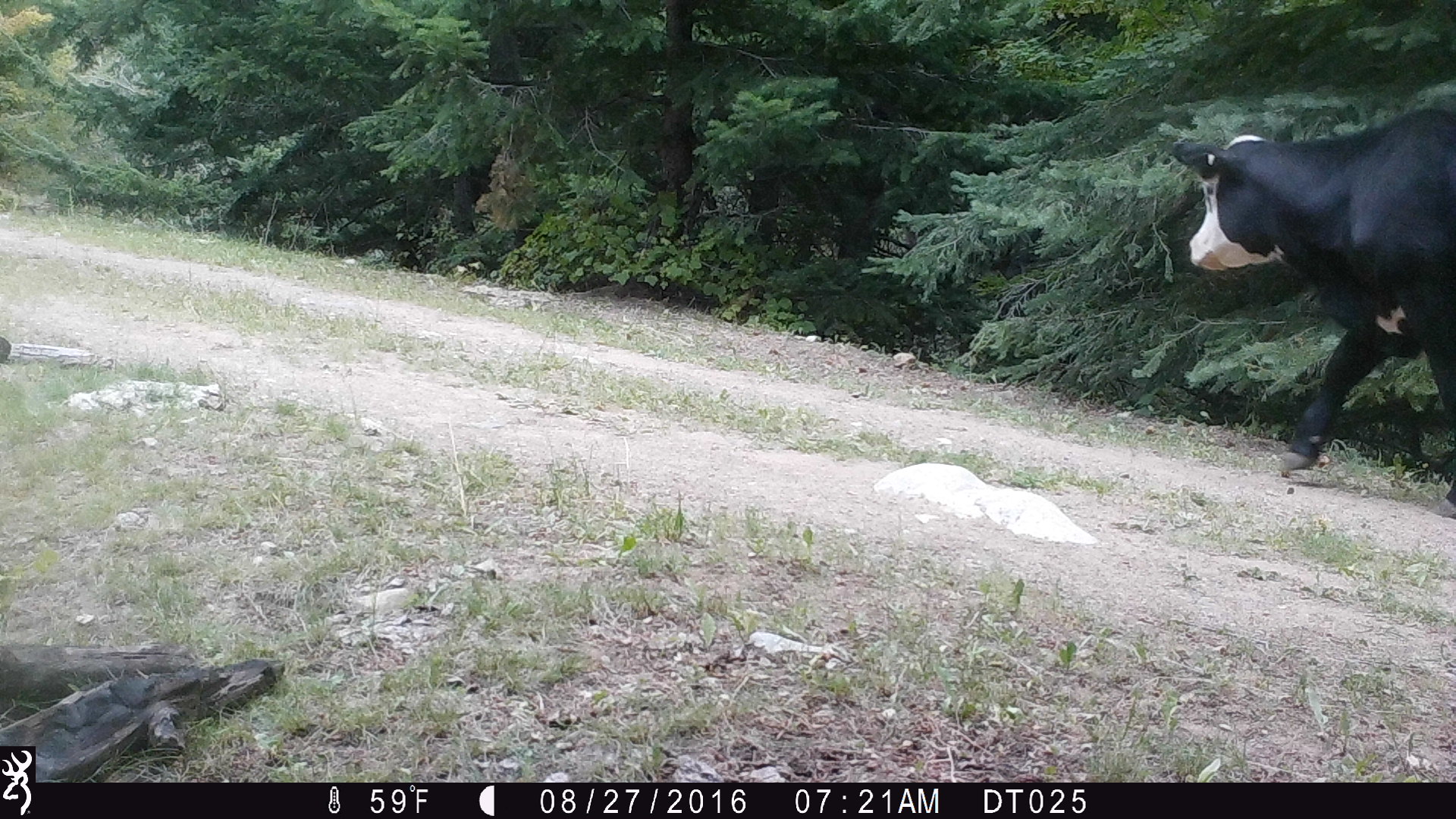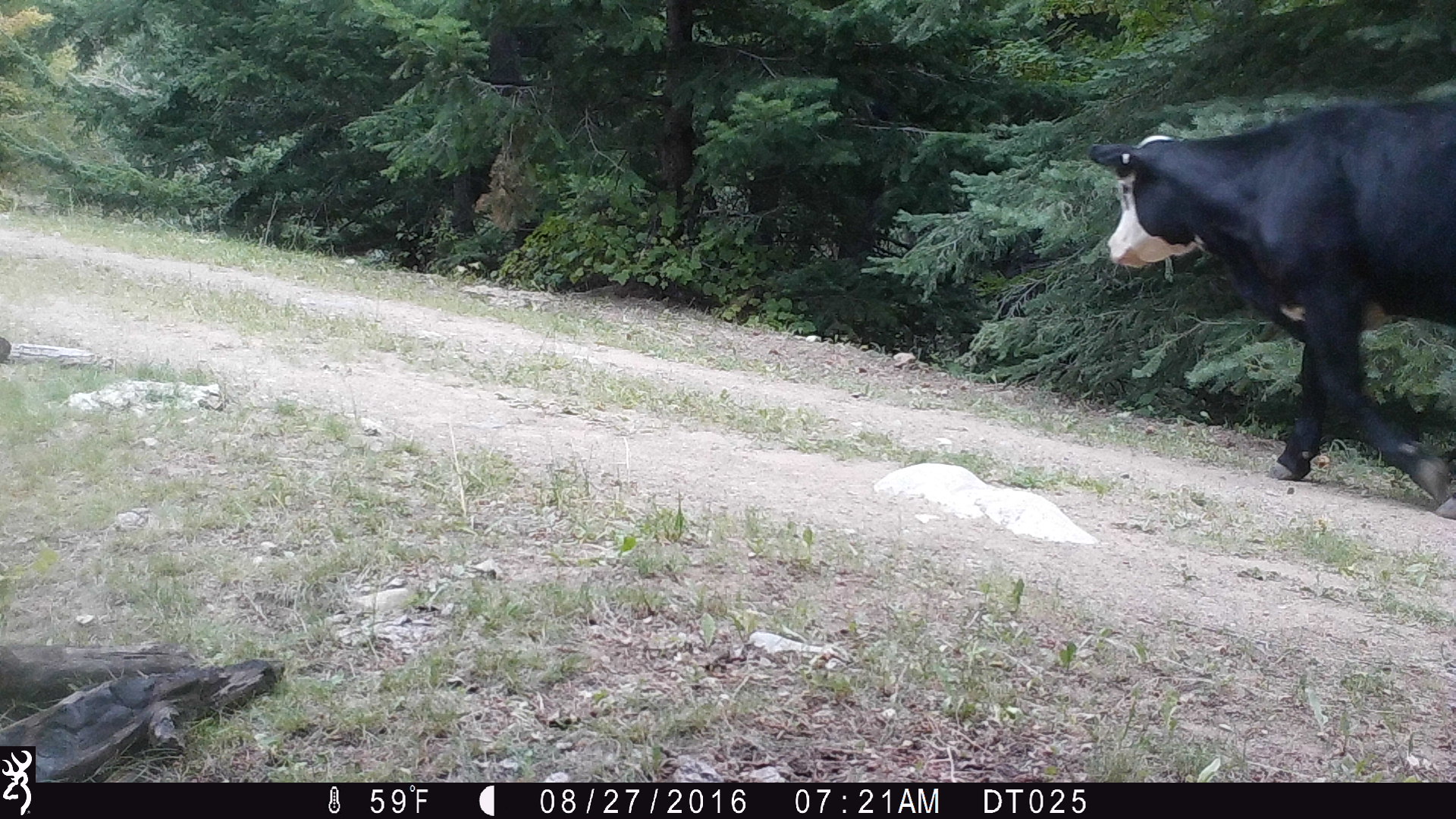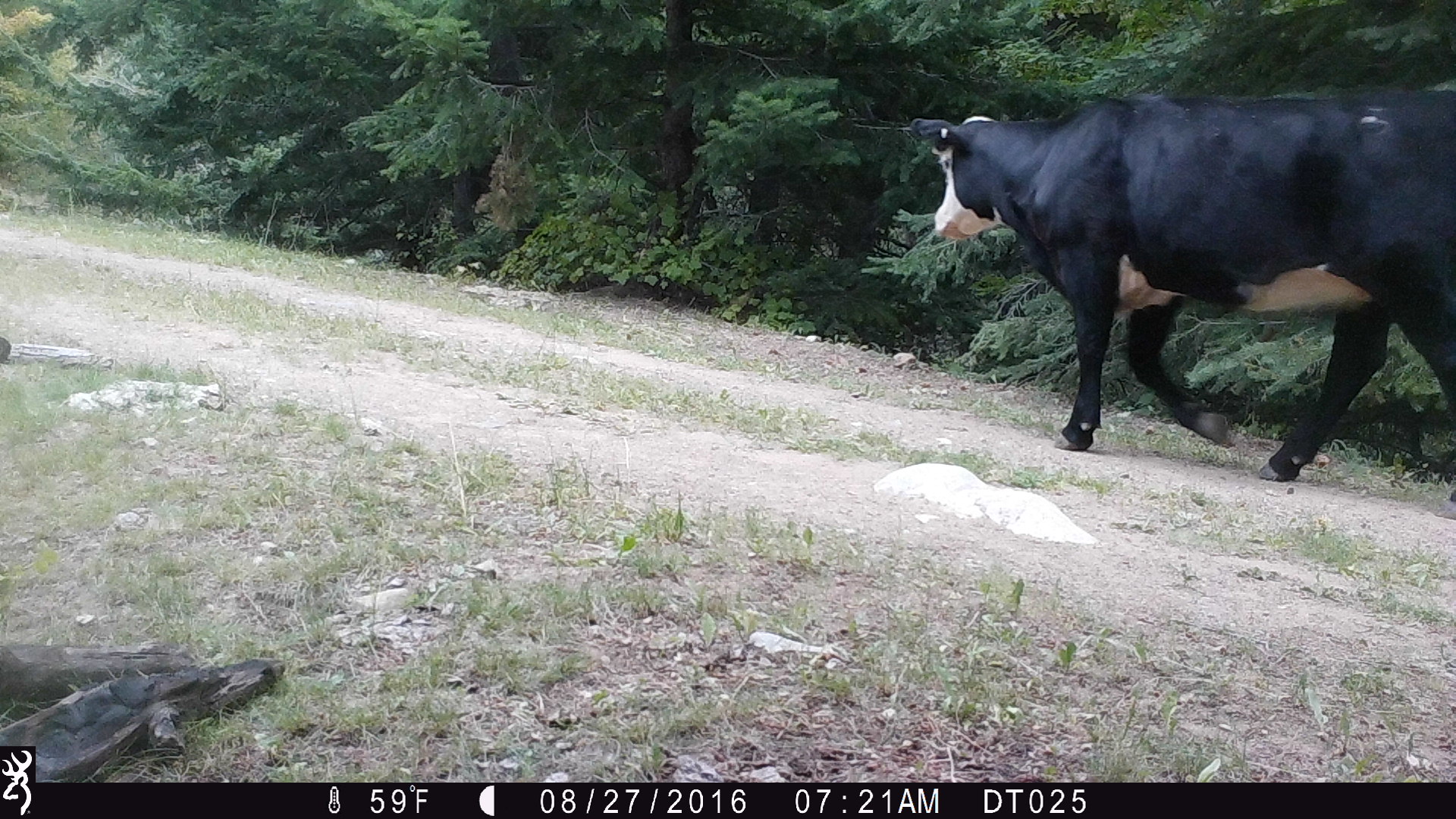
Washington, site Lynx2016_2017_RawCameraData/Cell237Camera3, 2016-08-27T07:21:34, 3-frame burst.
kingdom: Animalia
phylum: Chordata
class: Mammalia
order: Artiodactyla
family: Bovidae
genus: Bos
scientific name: Bos taurus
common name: domestic cattle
Domestic cattle (Bos taurus). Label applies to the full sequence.